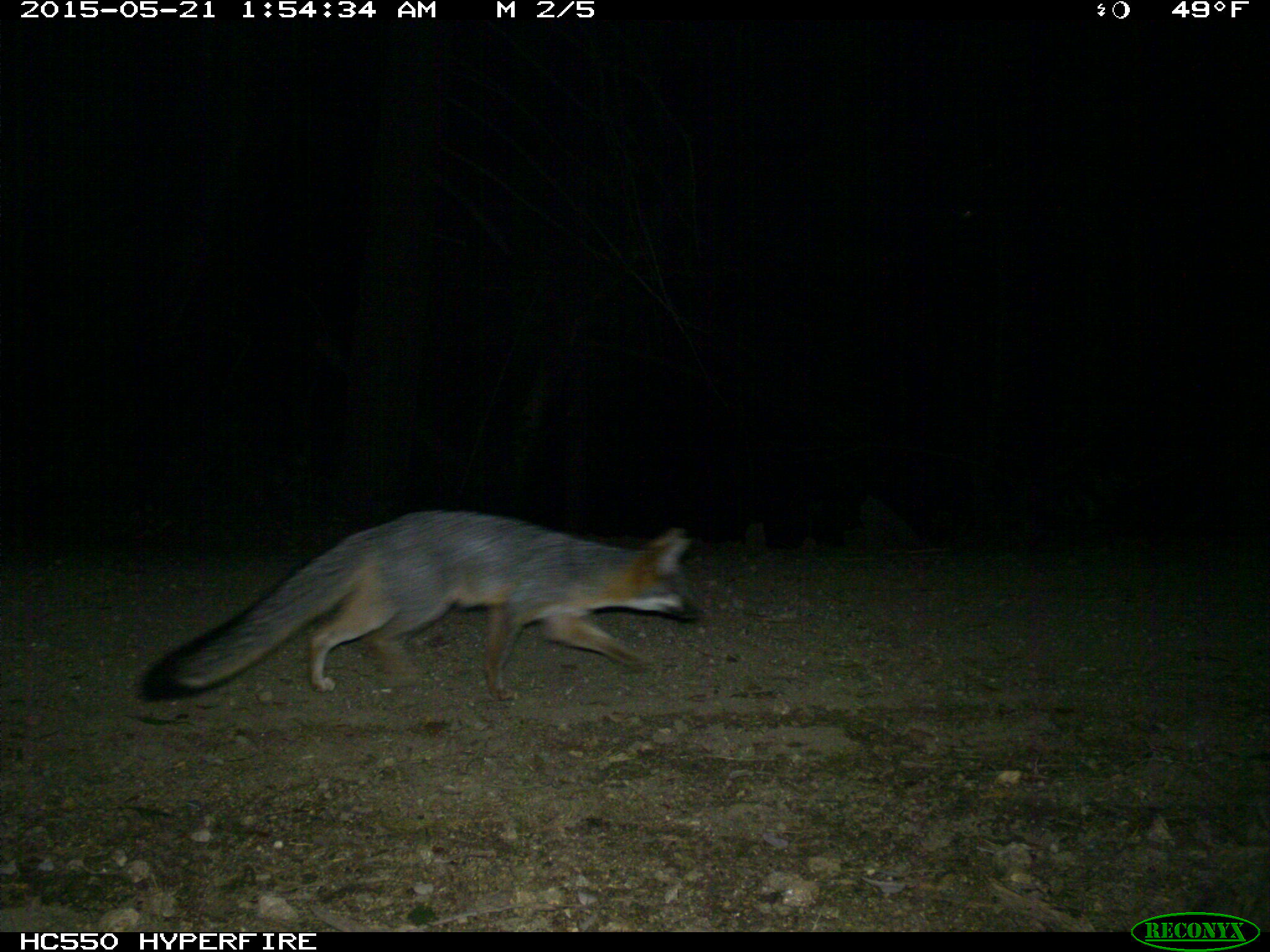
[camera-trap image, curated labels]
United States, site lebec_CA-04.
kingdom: Animalia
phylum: Chordata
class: Mammalia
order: Carnivora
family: Canidae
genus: Urocyon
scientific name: Urocyon cinereoargenteus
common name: gray fox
Urocyon cinereoargenteus (gray fox).